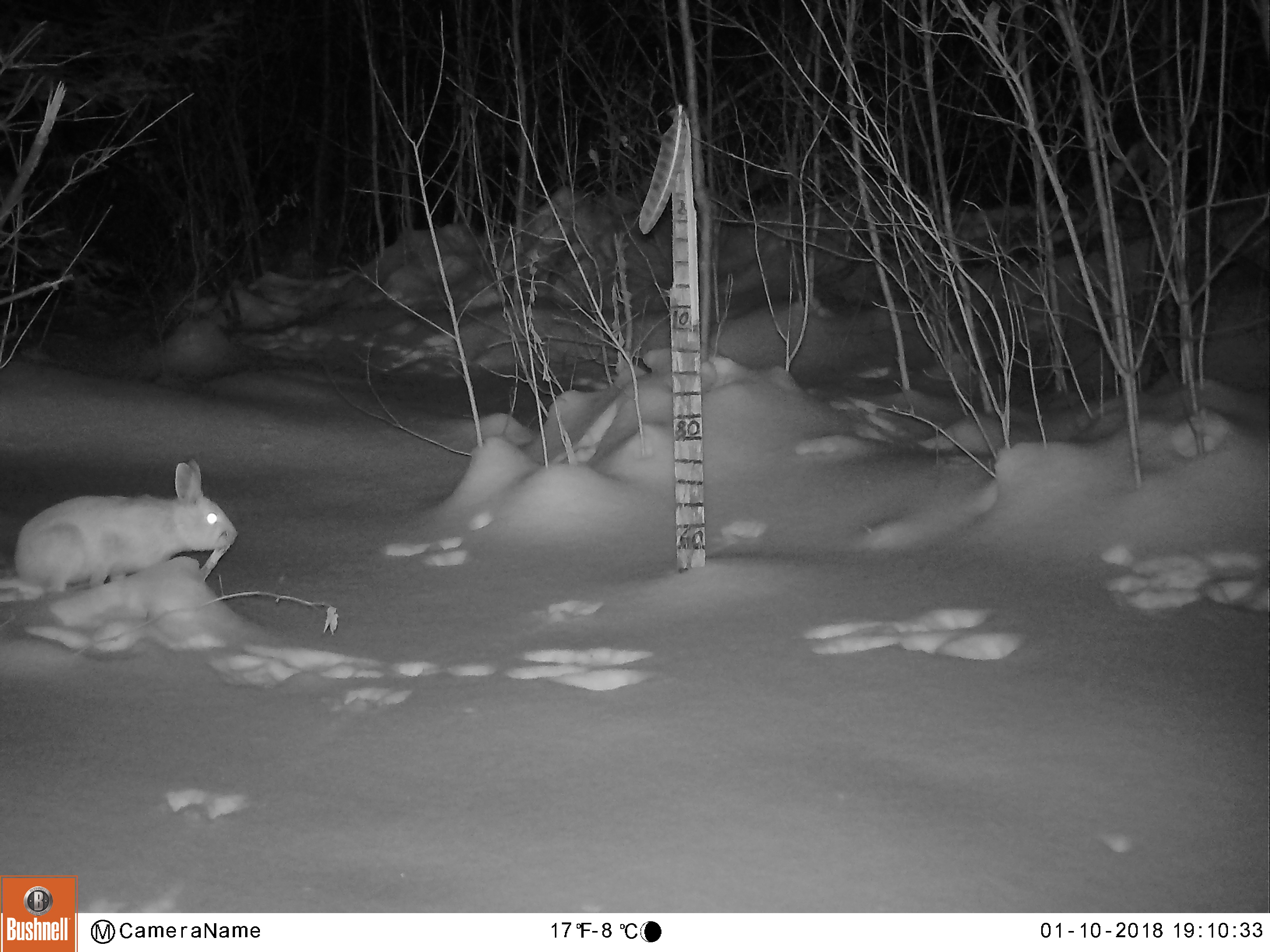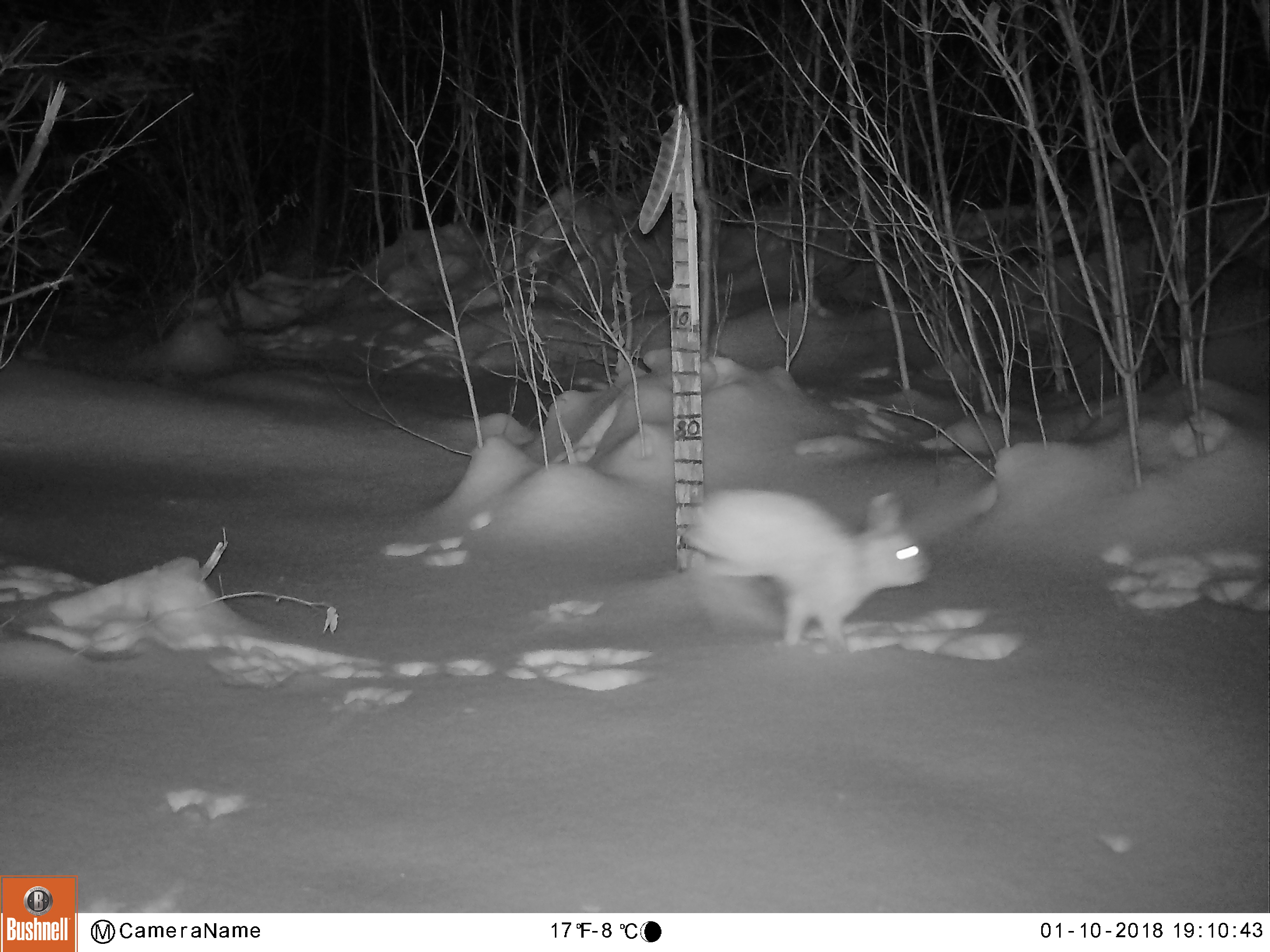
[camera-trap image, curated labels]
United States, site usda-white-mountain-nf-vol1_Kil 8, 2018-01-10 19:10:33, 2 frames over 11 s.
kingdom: Animalia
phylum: Chordata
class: Mammalia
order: Lagomorpha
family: Leporidae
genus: Lepus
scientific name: Lepus americanus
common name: snowshoe hare